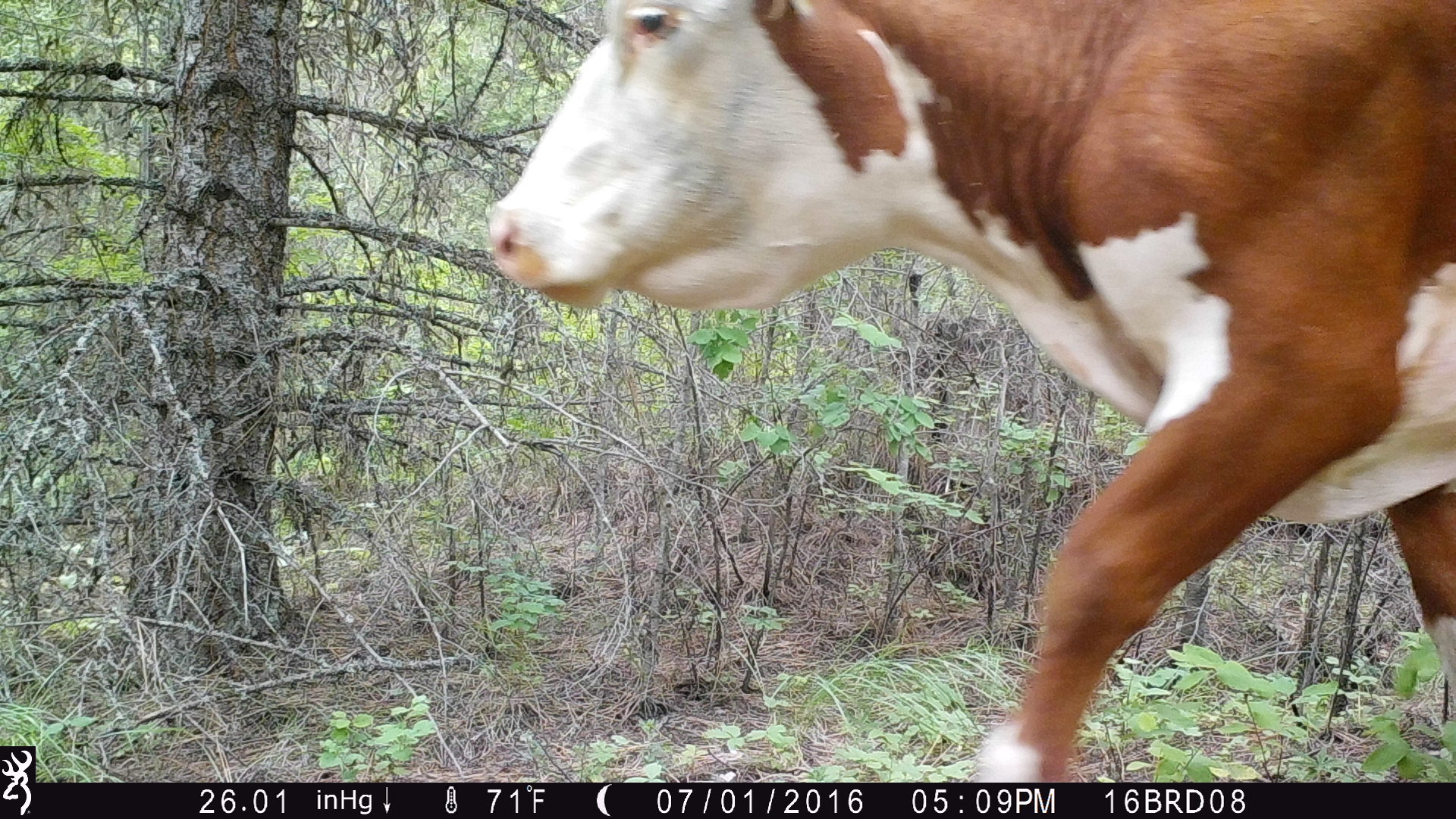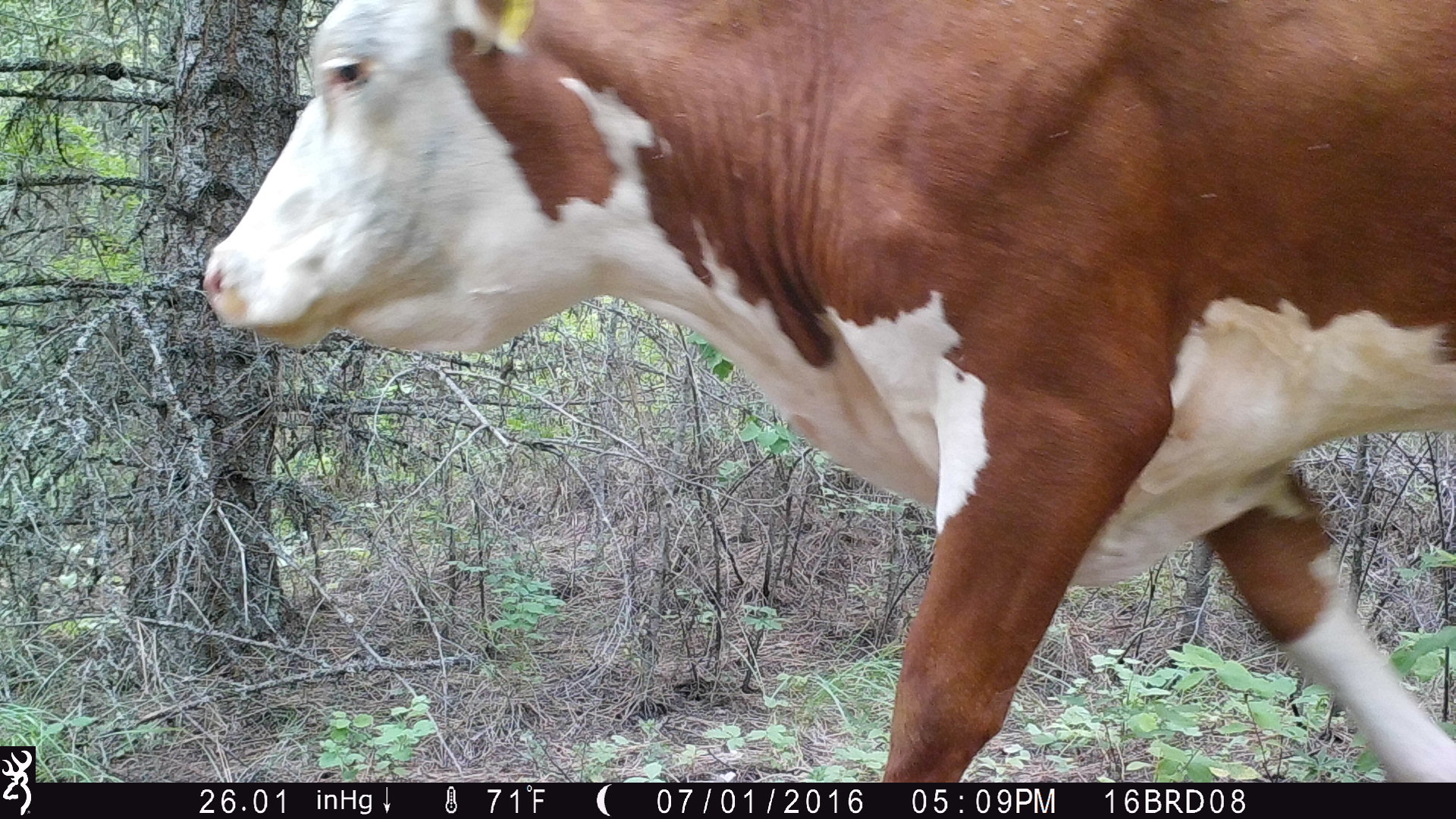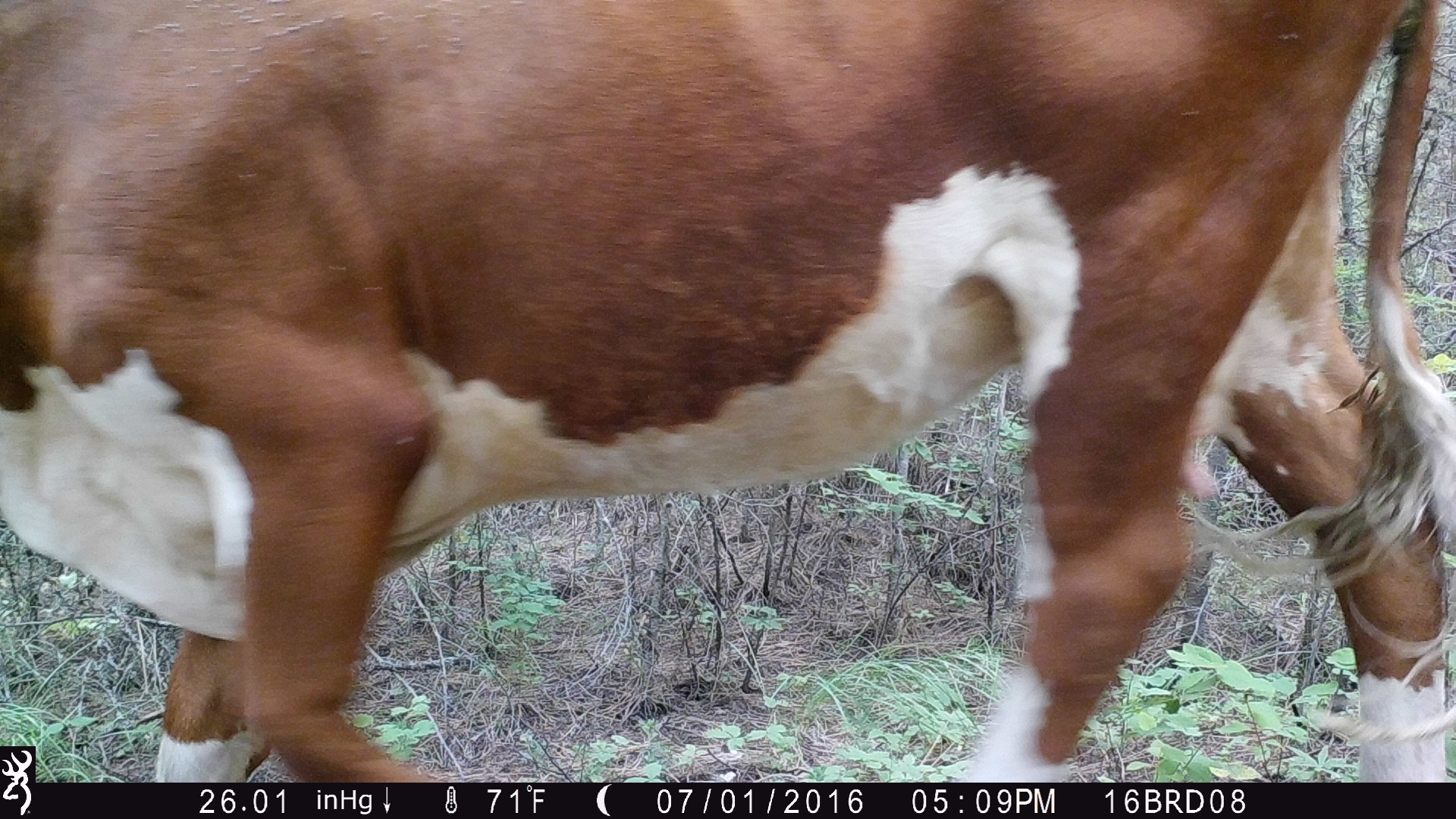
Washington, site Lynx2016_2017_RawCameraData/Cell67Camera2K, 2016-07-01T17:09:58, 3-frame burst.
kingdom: Animalia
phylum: Chordata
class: Mammalia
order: Artiodactyla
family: Bovidae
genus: Bos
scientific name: Bos taurus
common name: domestic cattle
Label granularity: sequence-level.